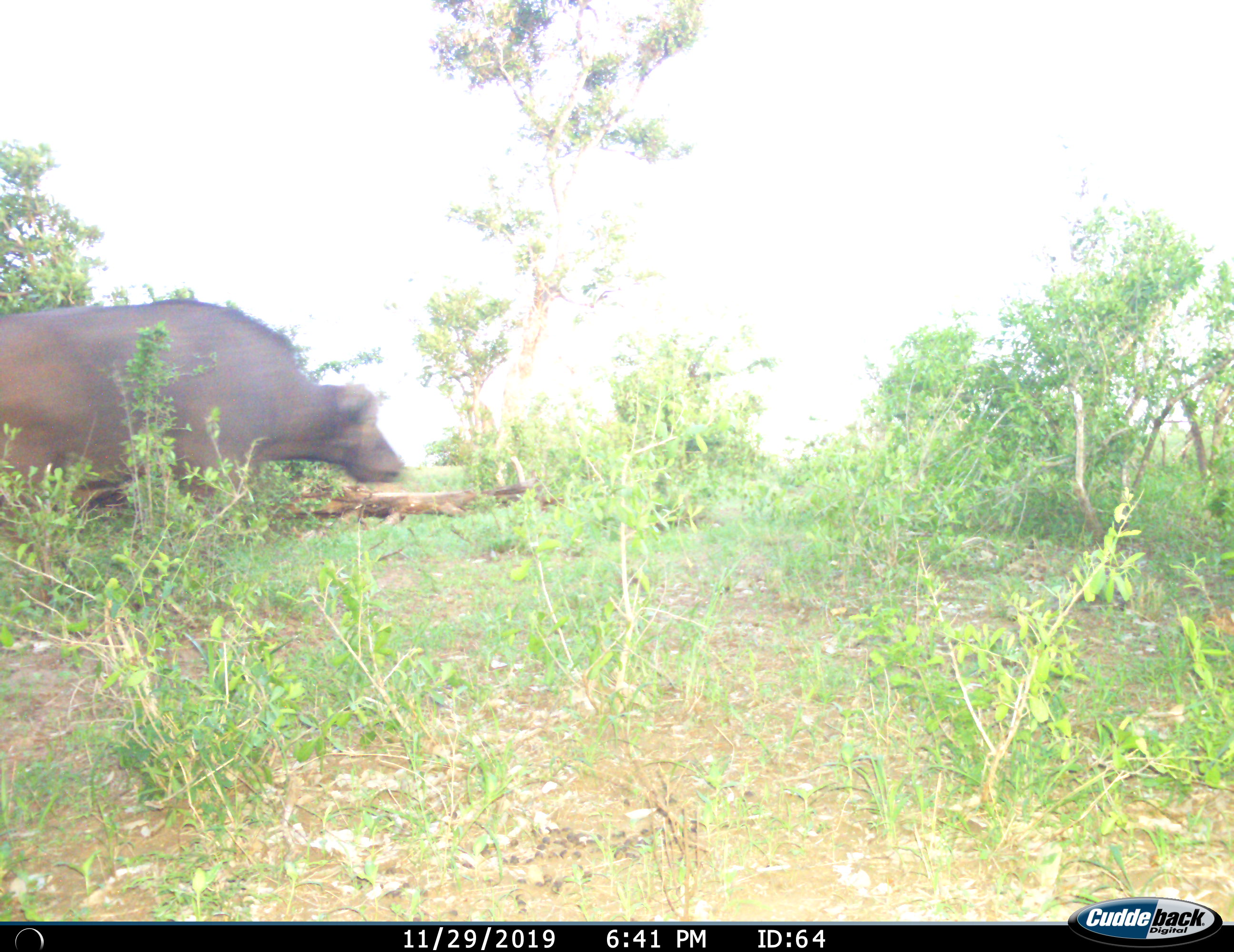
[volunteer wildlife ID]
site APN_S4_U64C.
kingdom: Animalia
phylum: Chordata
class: Mammalia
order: Artiodactyla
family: Bovidae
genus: Syncerus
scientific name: Syncerus caffer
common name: african buffalo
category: buffalo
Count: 1.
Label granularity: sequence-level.